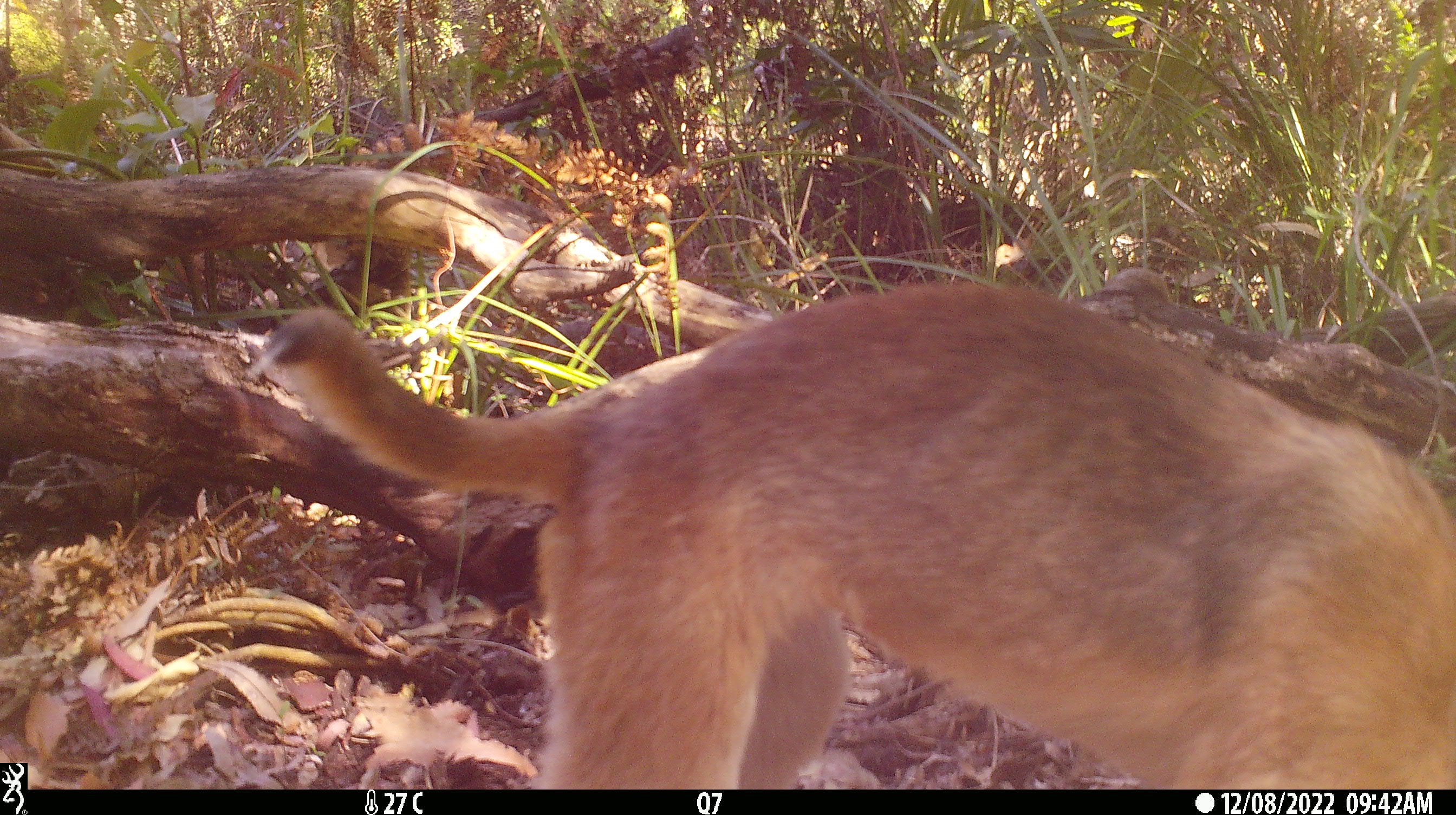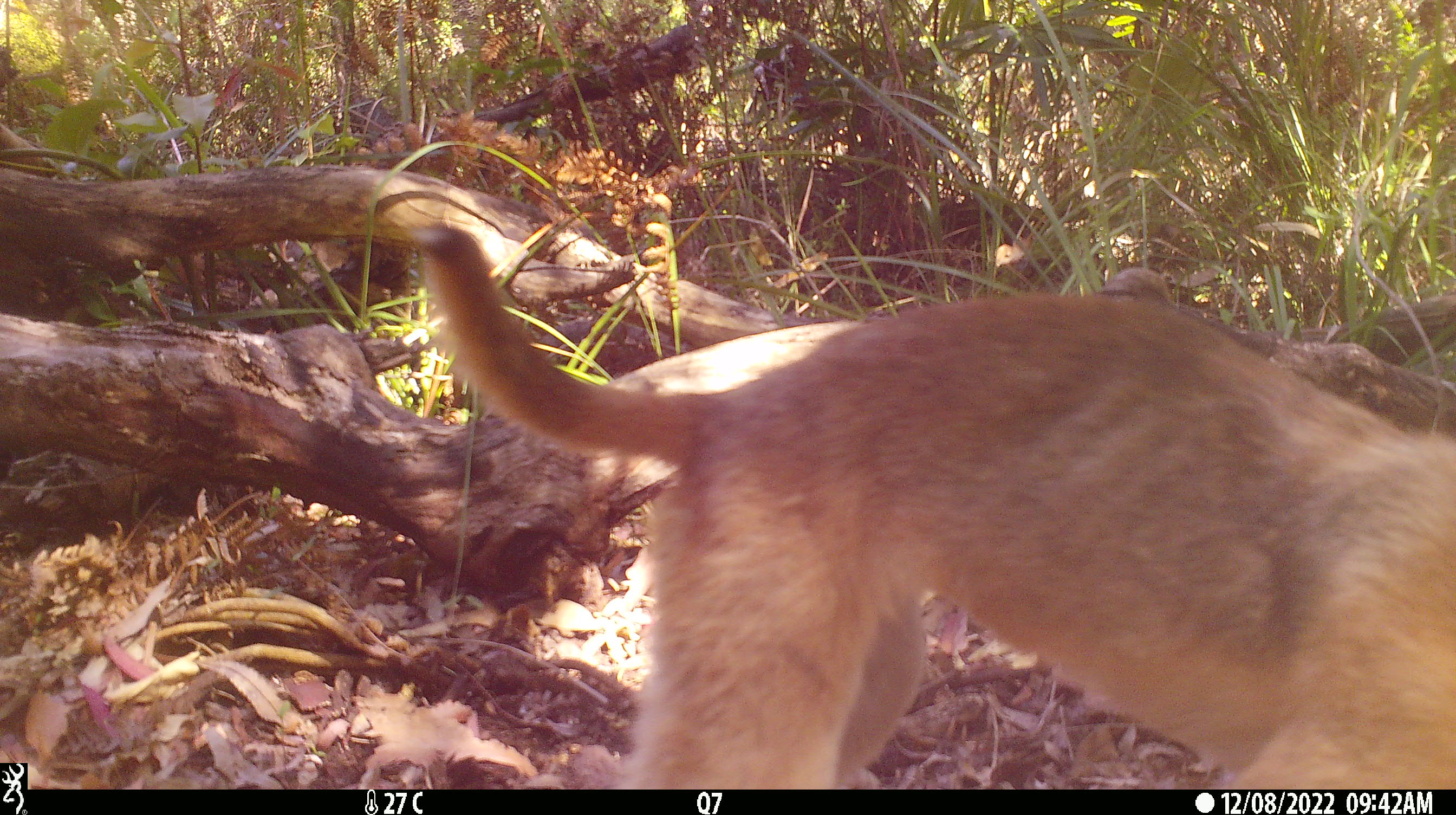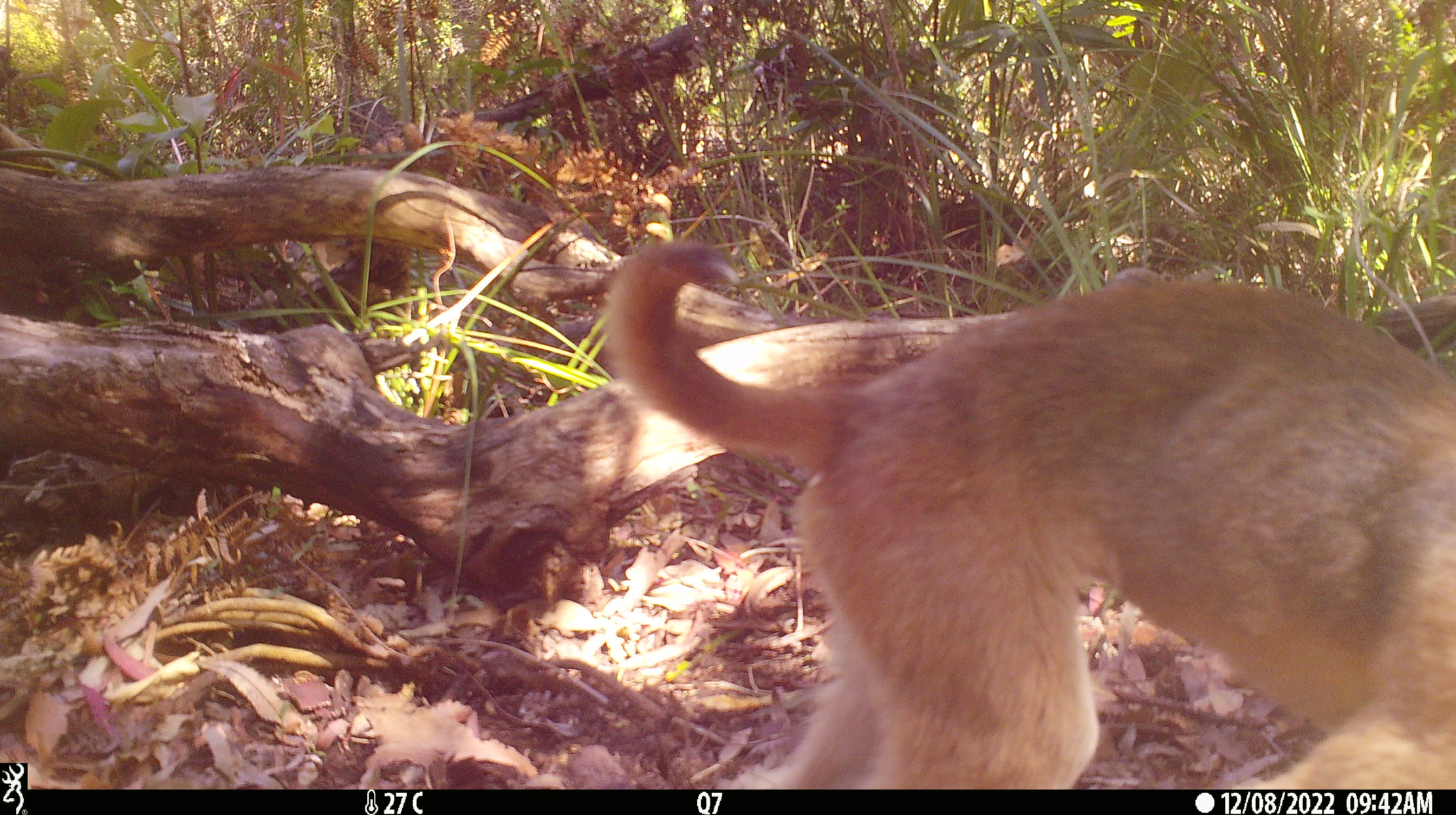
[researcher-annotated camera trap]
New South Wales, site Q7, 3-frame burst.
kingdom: Animalia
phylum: Chordata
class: Mammalia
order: Carnivora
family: Canidae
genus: Canis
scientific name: Canis familiaris dingo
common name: dingo